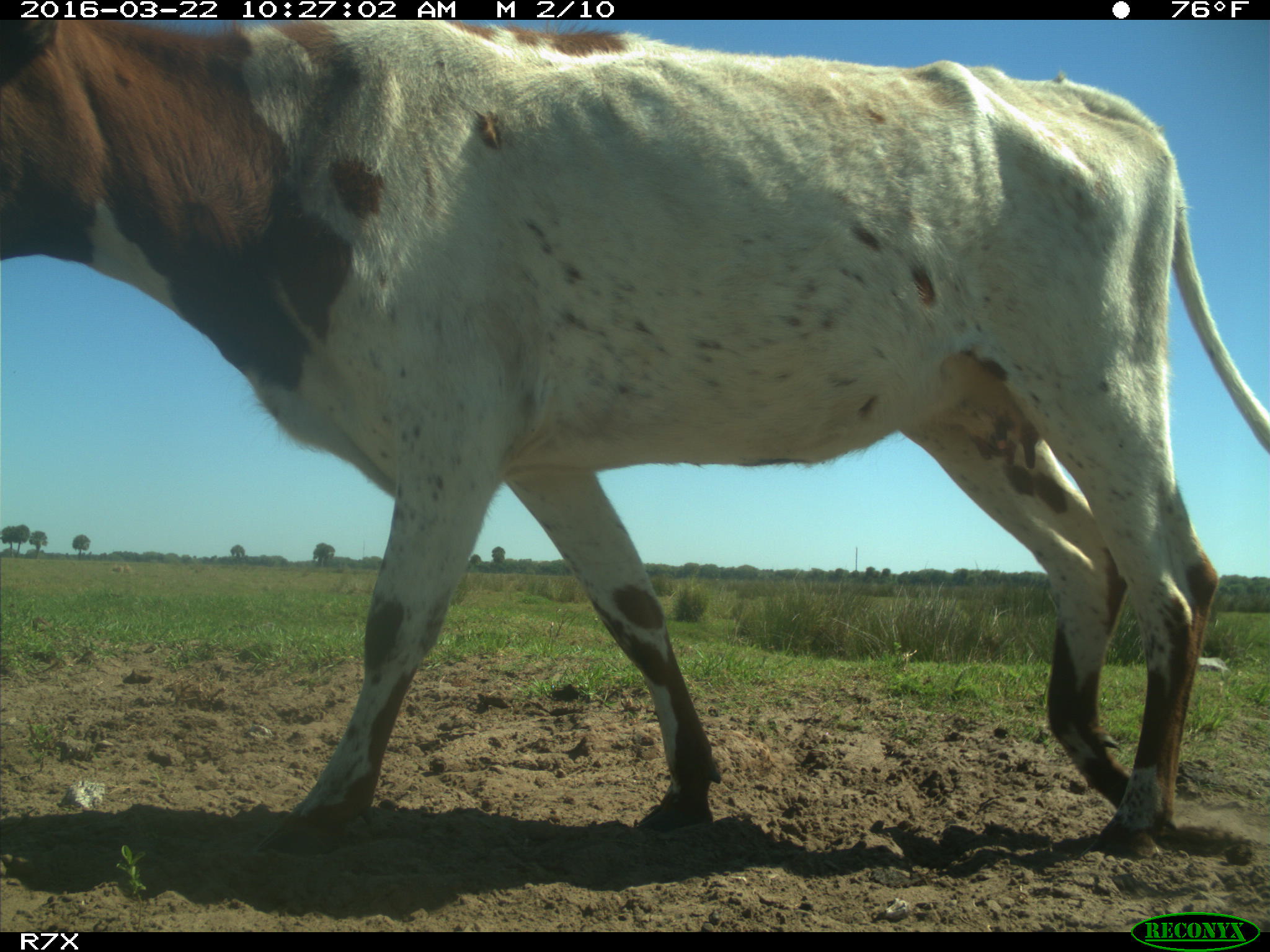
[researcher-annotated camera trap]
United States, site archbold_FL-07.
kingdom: Animalia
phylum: Chordata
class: Mammalia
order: Artiodactyla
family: Bovidae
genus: Bos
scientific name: Bos taurus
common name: domestic cow